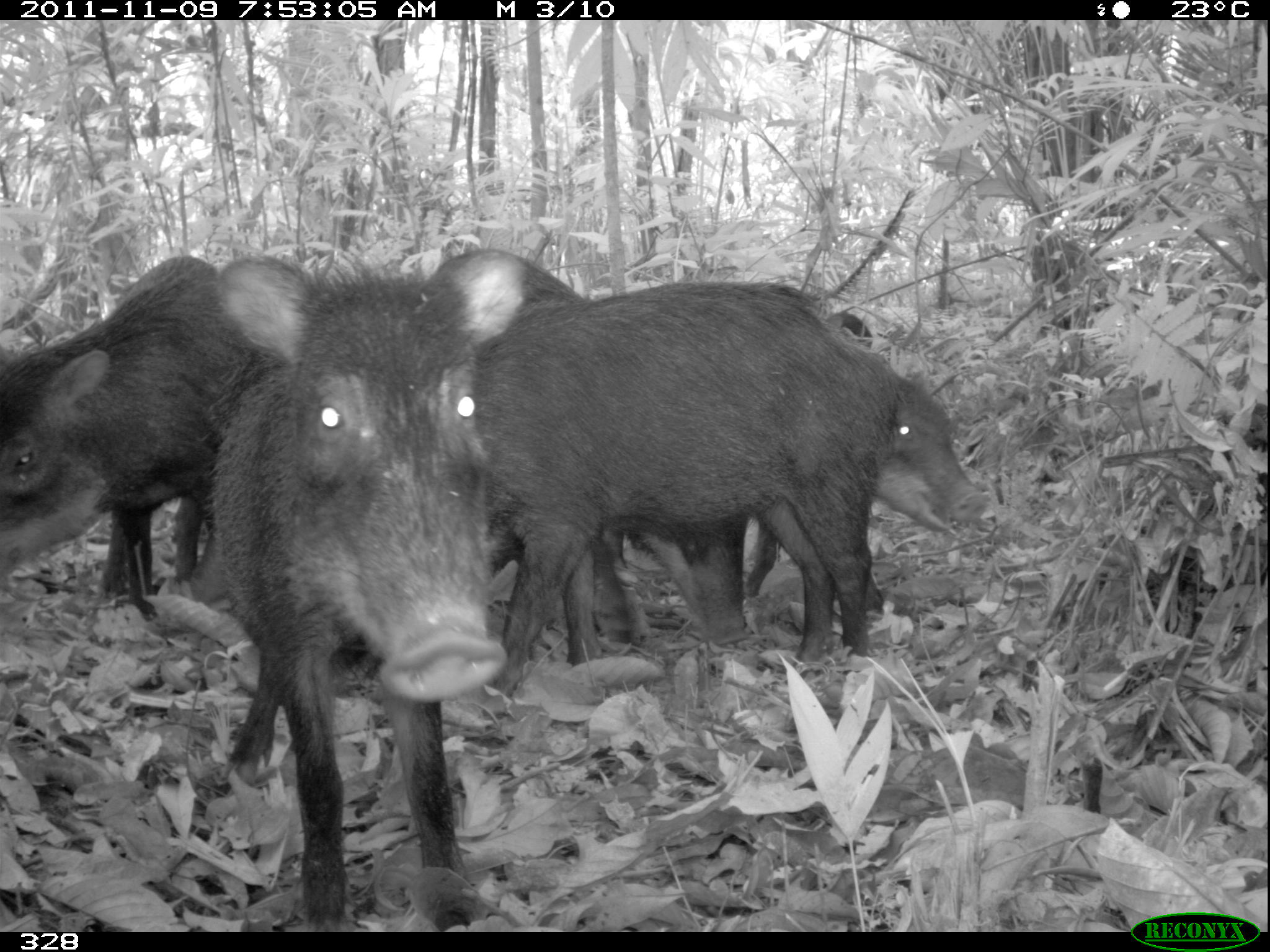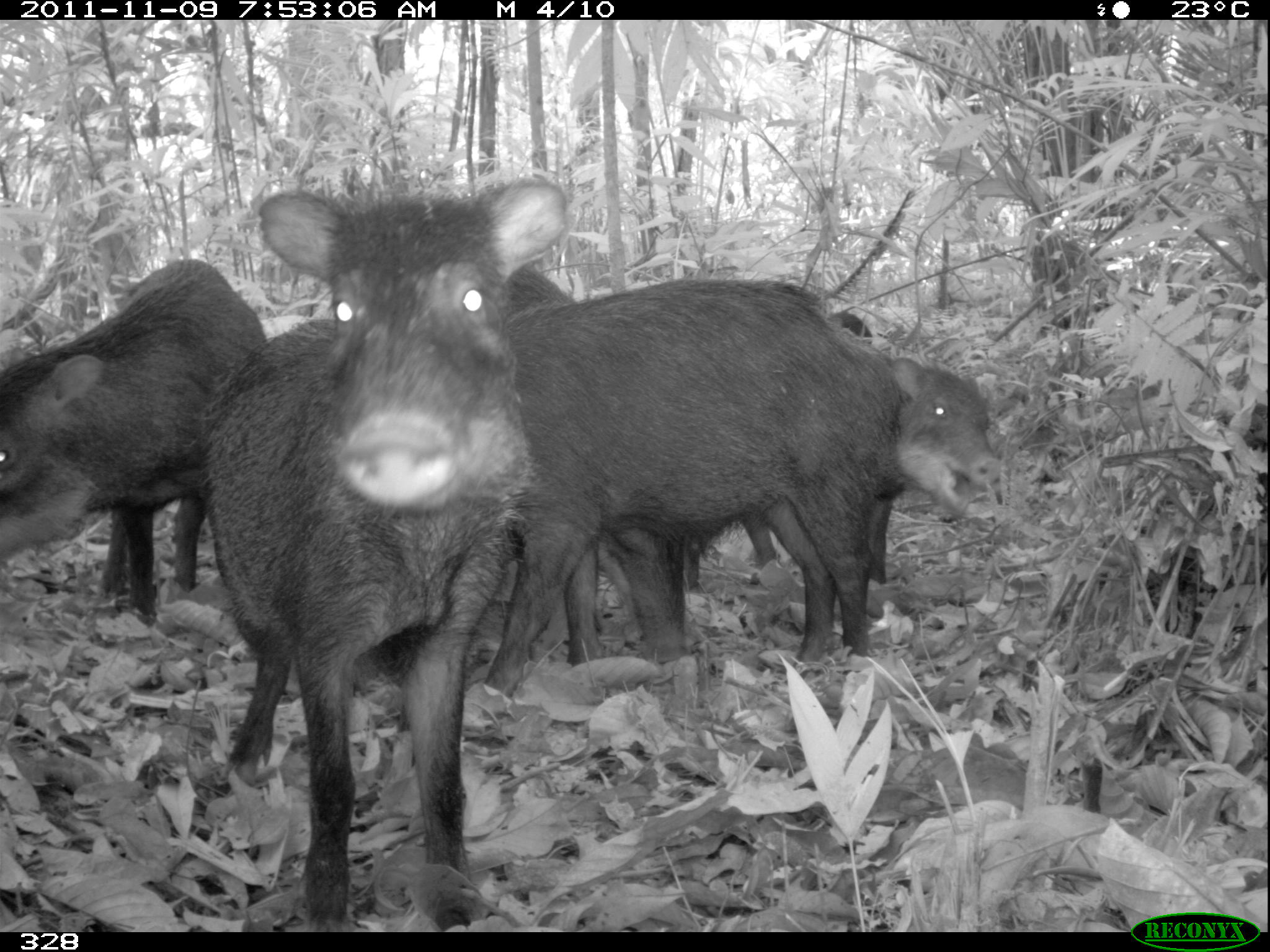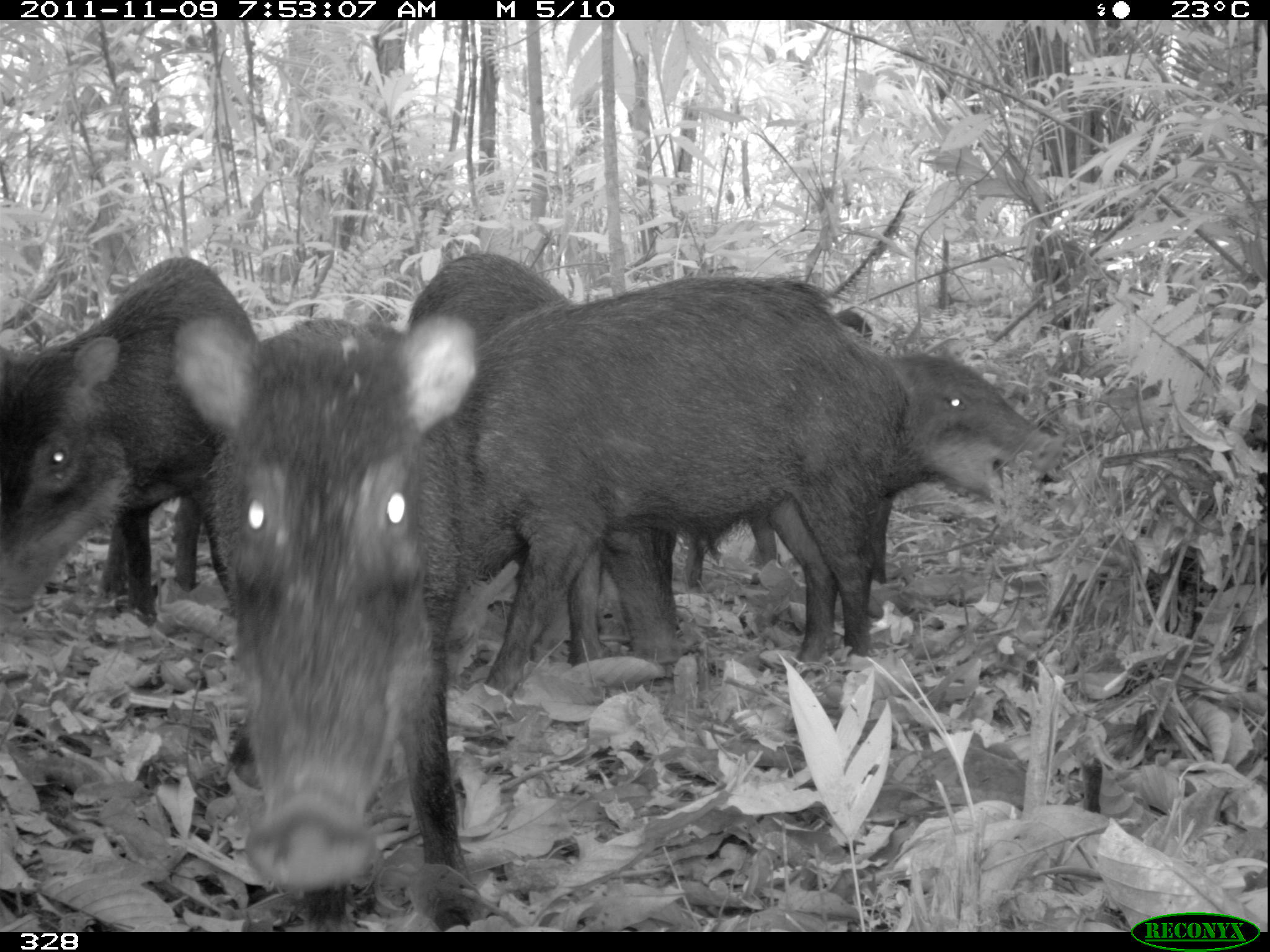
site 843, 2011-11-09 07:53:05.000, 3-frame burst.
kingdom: Animalia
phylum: Chordata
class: Mammalia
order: Artiodactyla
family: Tayassuidae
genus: Tayassu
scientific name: Tayassu pecari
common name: white-lipped peccary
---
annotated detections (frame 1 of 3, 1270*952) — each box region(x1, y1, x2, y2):
tayassu pecari: region(201, 243, 533, 931); region(449, 273, 904, 699); region(0, 252, 276, 620); region(803, 305, 991, 531); region(414, 235, 583, 309)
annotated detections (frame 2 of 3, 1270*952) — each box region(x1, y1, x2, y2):
tayassu pecari: region(199, 172, 570, 930); region(460, 245, 895, 696); region(0, 252, 268, 624); region(504, 259, 774, 589); region(795, 303, 1007, 585)